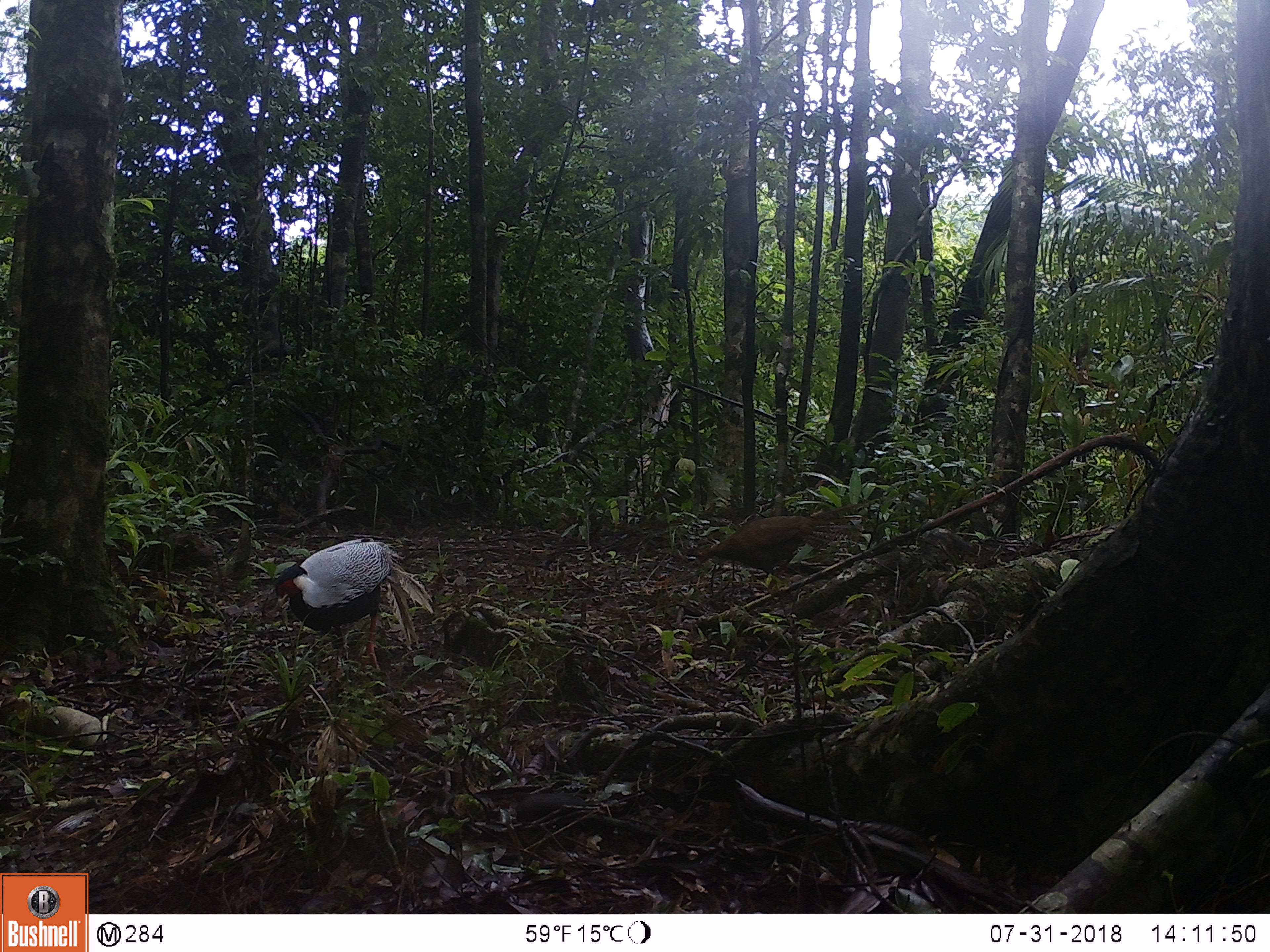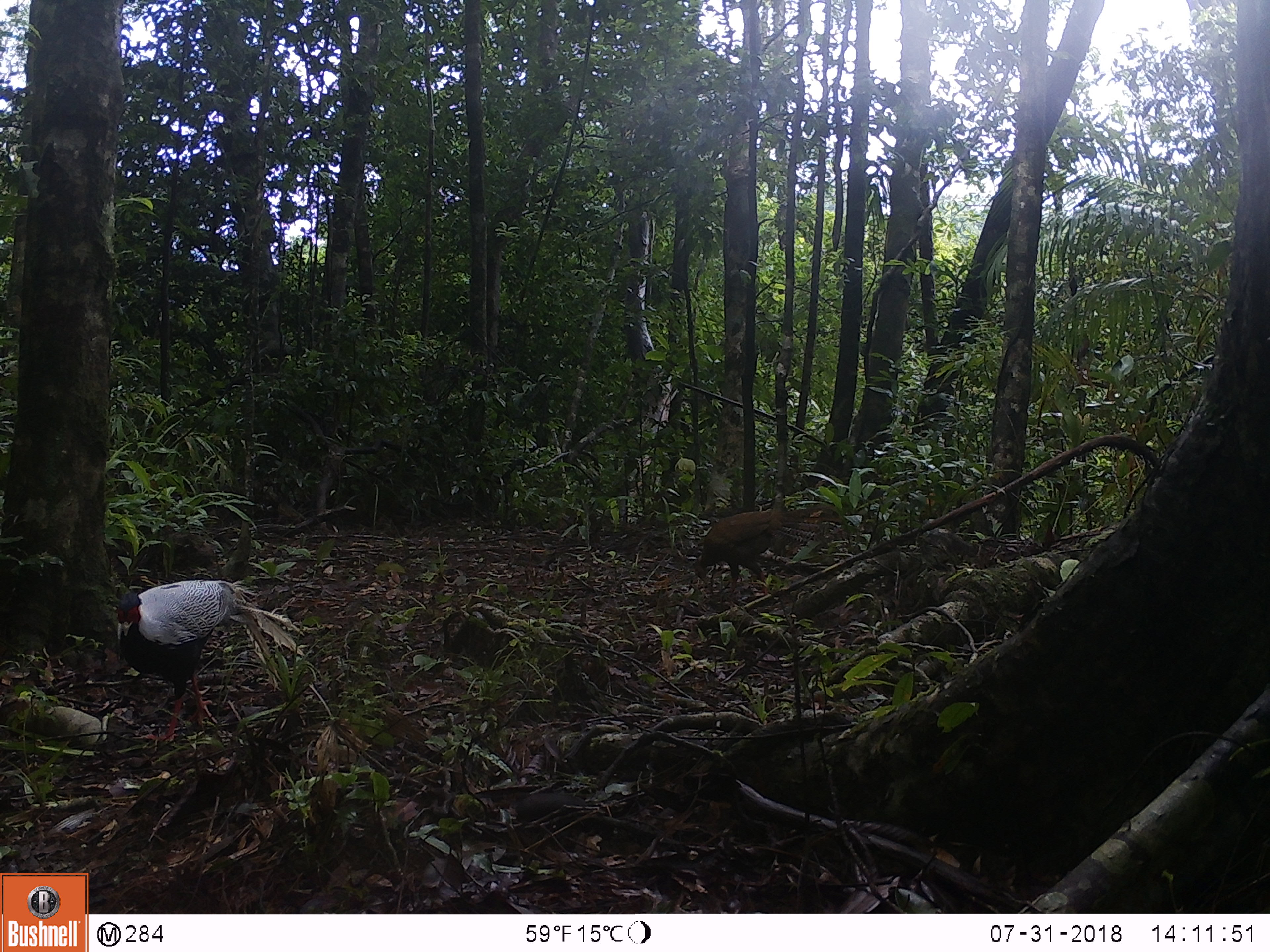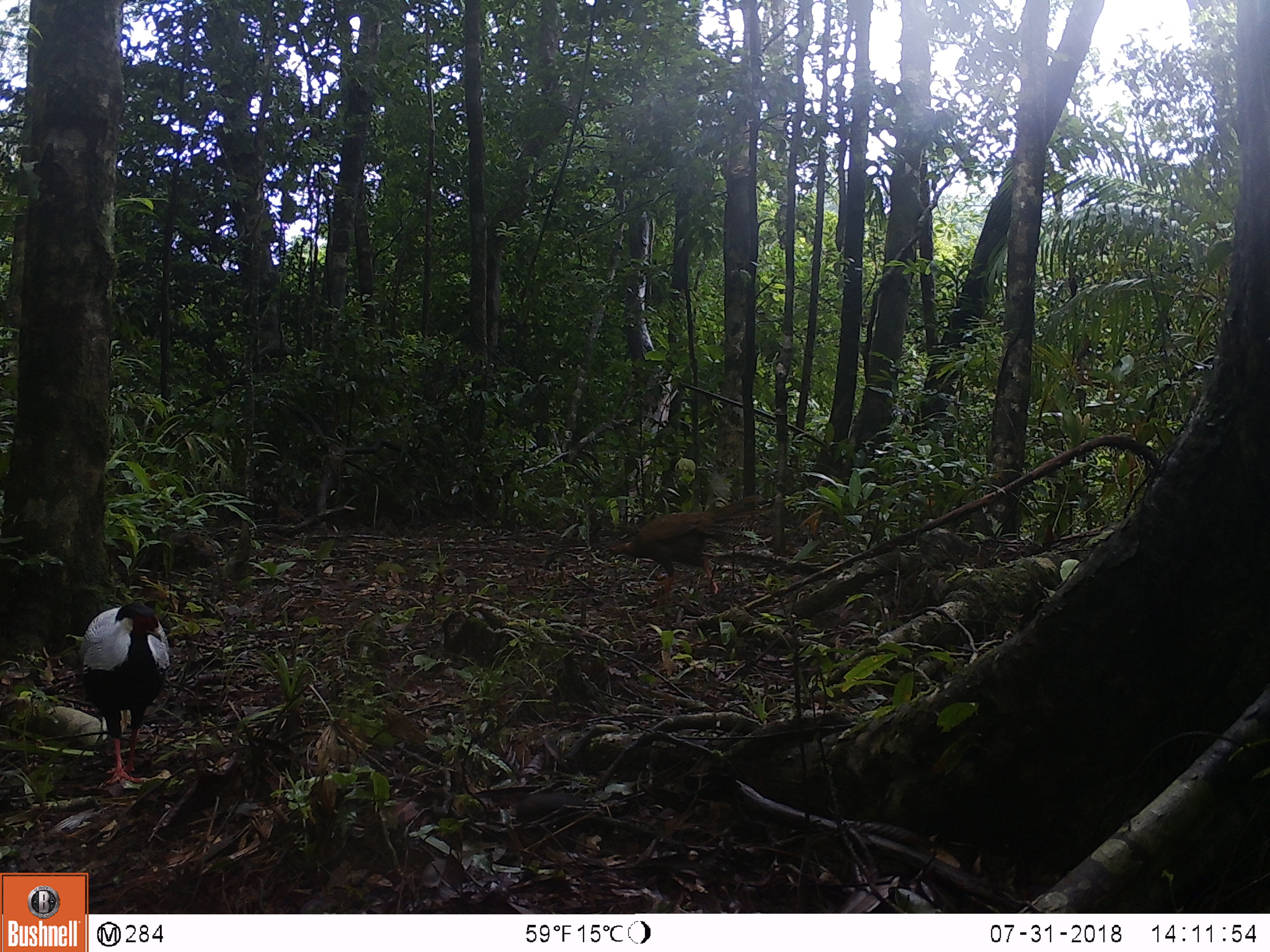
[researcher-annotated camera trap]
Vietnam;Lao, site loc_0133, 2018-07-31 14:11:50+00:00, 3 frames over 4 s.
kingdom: Animalia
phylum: Chordata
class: Aves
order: Galliformes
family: Phasianidae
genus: Lophura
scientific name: Lophura nycthemera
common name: silver pheasant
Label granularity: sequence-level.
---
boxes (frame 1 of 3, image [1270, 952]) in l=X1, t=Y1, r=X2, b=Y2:
silver pheasant: l=272, t=536, r=434, b=674; l=686, t=502, r=868, b=592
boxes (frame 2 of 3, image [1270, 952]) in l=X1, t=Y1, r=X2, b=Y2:
silver pheasant: l=114, t=579, r=306, b=745; l=688, t=504, r=845, b=597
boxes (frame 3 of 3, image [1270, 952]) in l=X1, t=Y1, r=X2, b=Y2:
silver pheasant: l=600, t=494, r=775, b=604; l=77, t=602, r=170, b=788